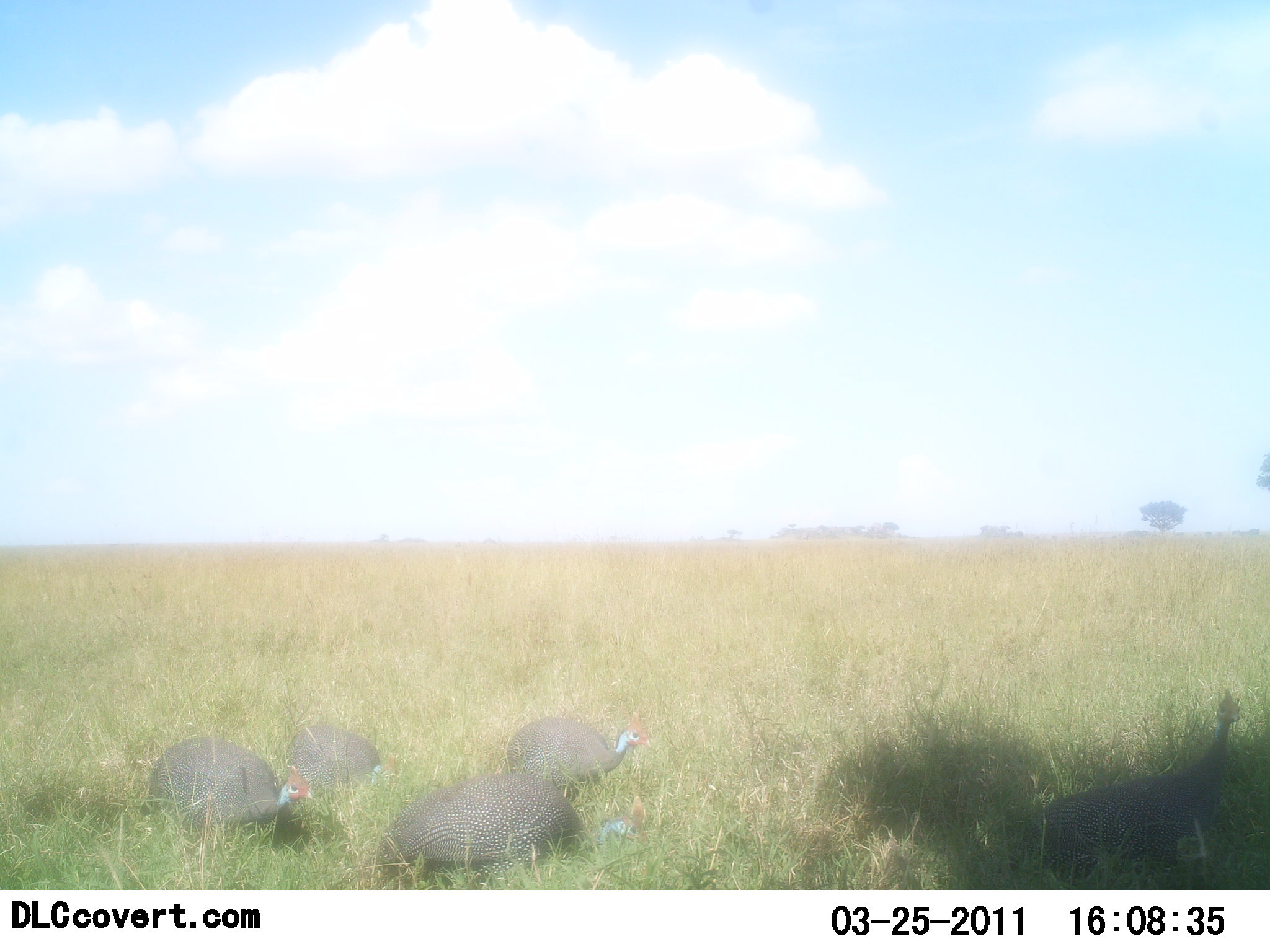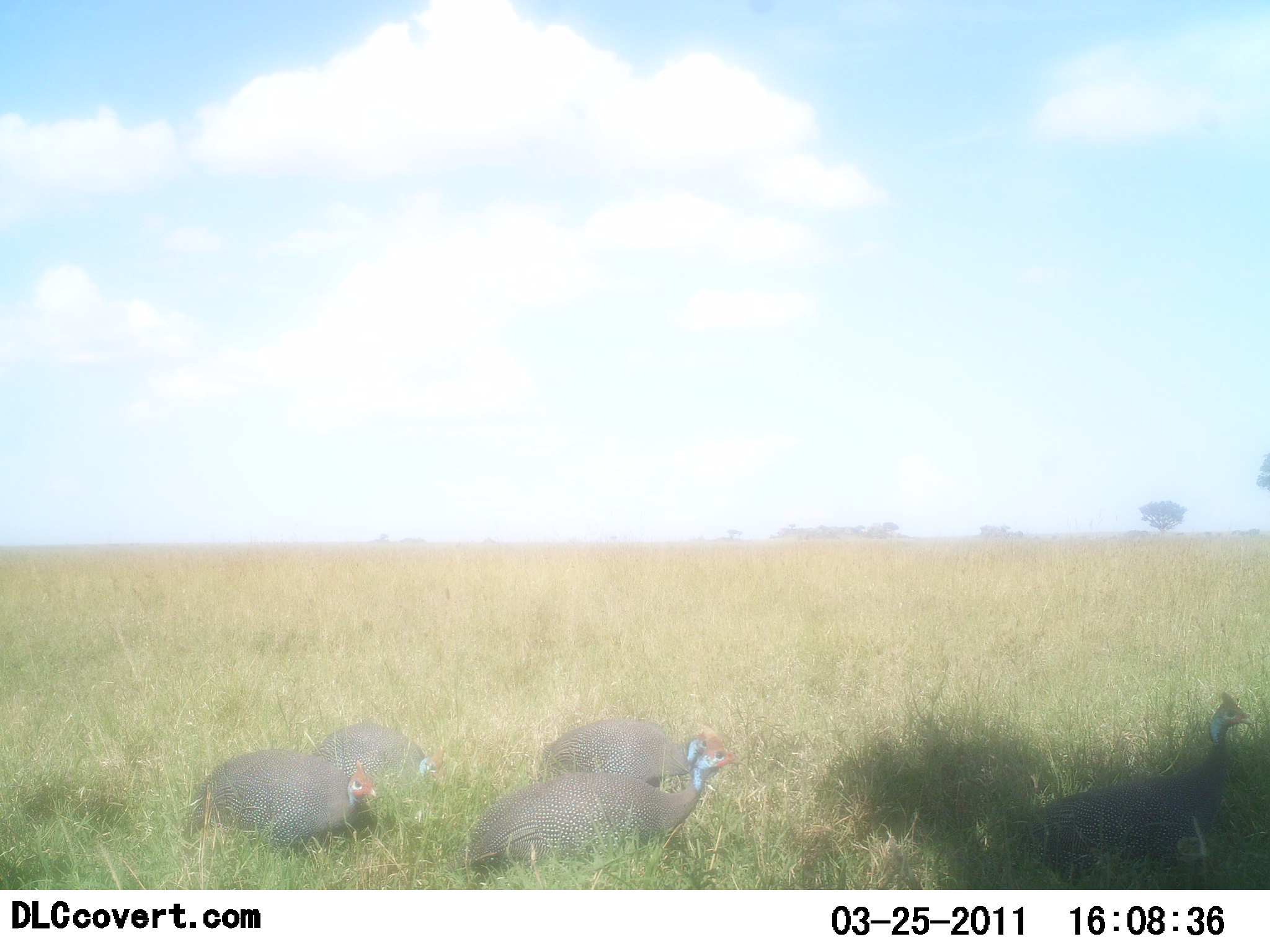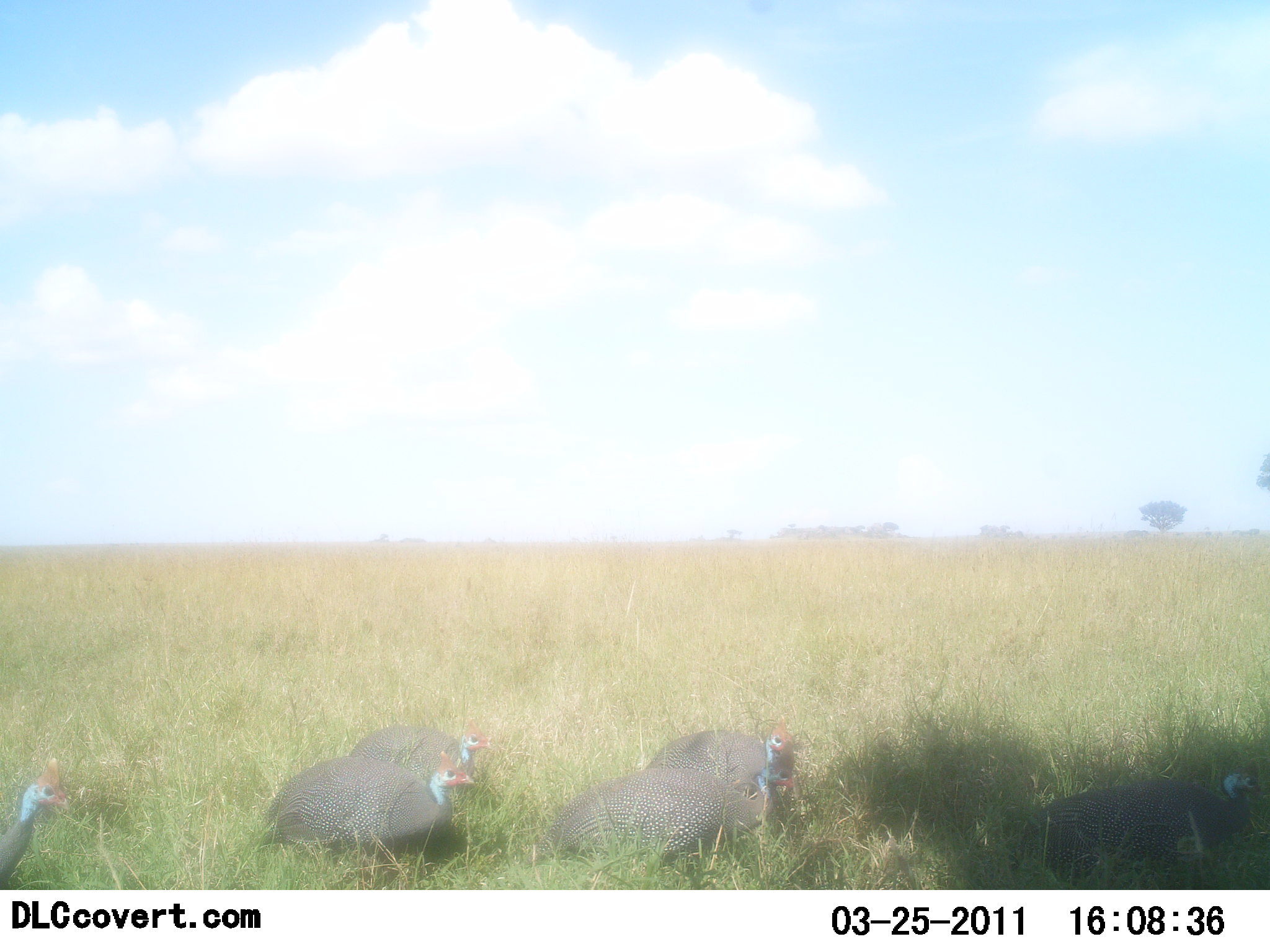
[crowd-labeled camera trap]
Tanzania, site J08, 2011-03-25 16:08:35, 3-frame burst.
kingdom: Animalia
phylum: Chordata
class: Aves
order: Galliformes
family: Numididae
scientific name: Numididae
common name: guinea fowl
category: guineafowl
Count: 6.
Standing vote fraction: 0%.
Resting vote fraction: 17%.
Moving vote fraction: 83%.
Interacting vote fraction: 0%.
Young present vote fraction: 0%.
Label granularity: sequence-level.